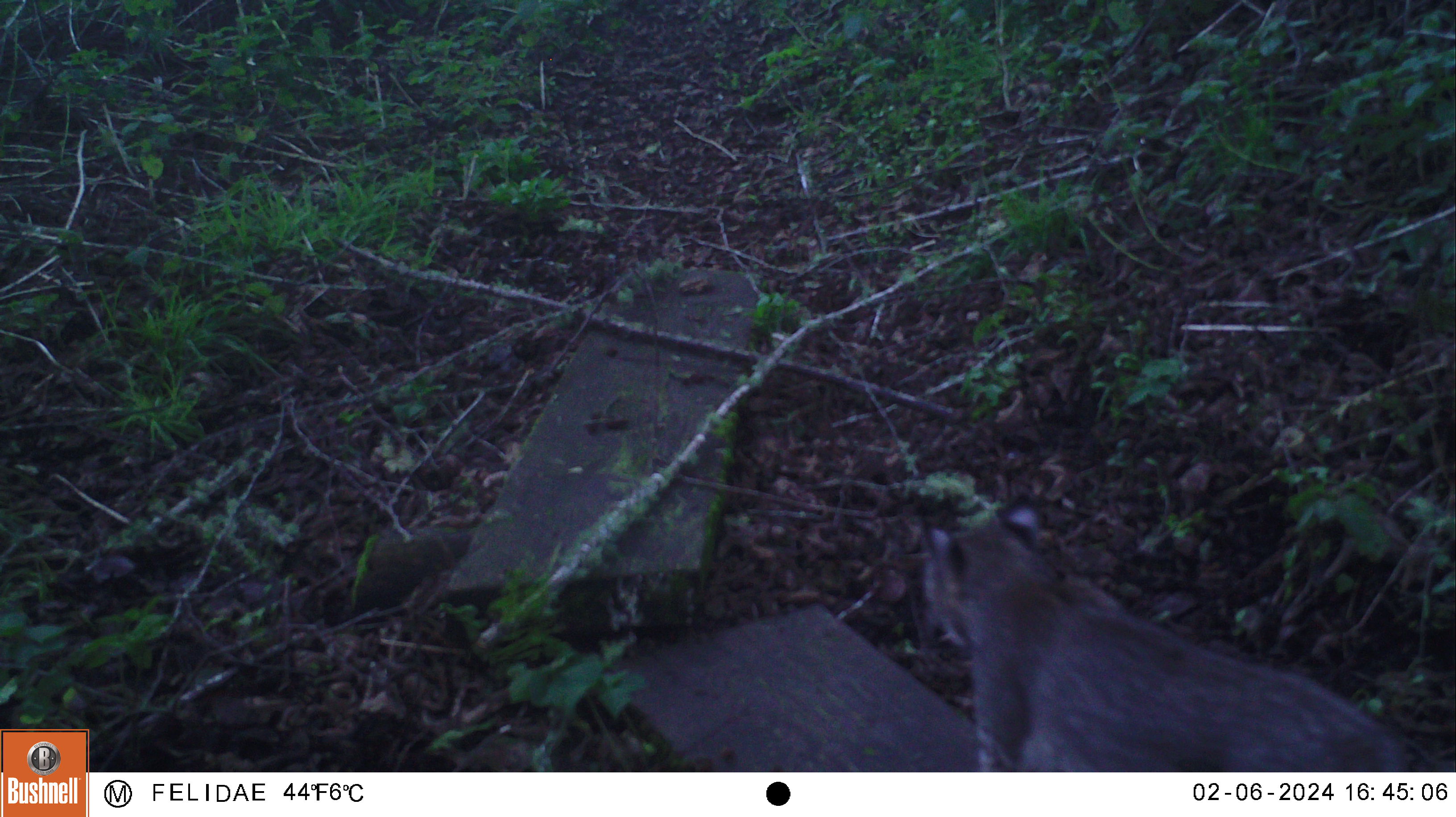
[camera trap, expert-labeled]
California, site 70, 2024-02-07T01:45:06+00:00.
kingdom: Animalia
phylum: Chordata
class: Mammalia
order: Carnivora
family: Felidae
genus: Lynx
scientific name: Lynx rufus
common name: bobcat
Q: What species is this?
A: Bobcat (Lynx rufus).